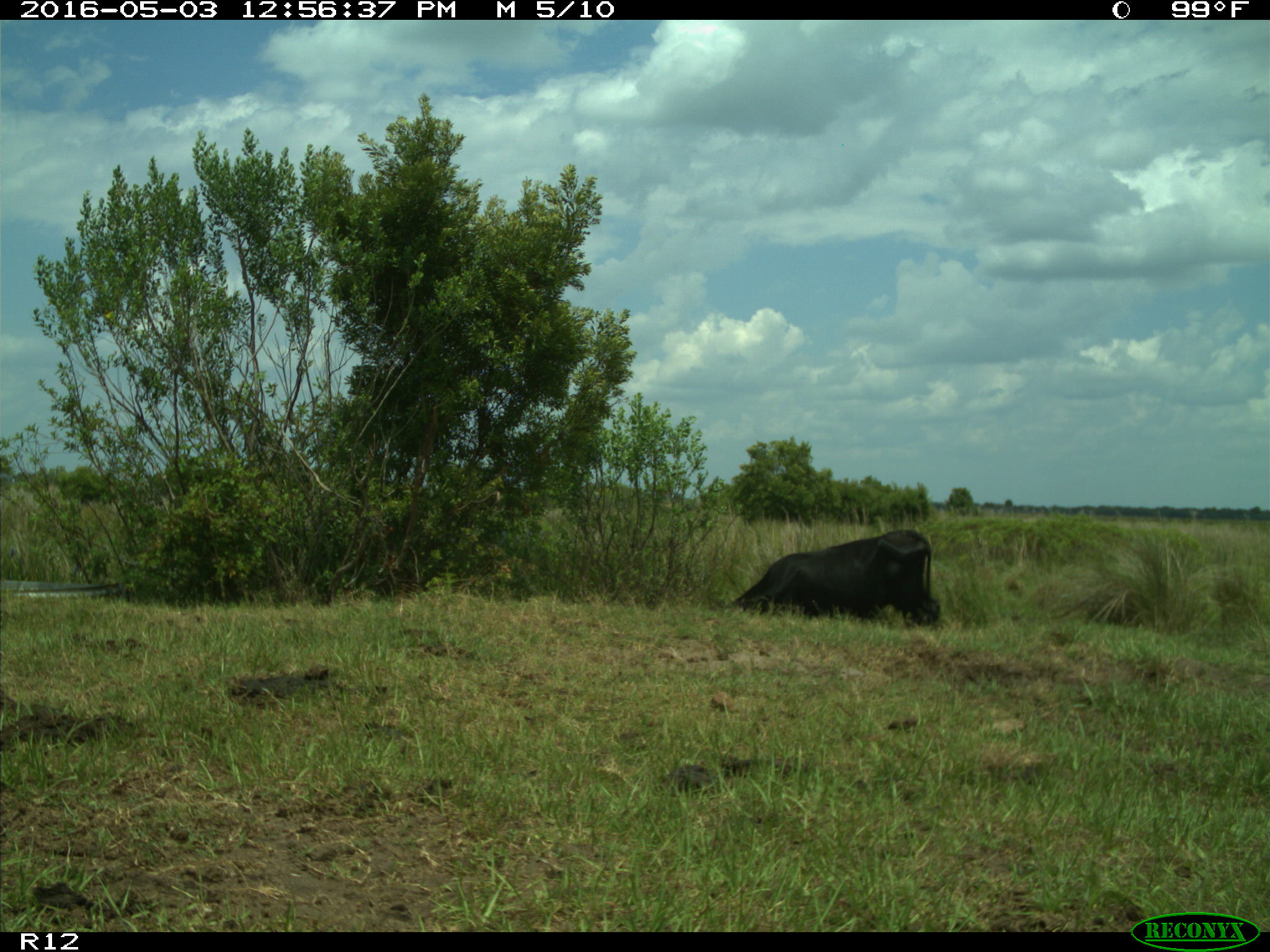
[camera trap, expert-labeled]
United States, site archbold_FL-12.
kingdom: Animalia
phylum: Chordata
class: Mammalia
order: Artiodactyla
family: Bovidae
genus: Bos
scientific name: Bos taurus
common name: domestic cow